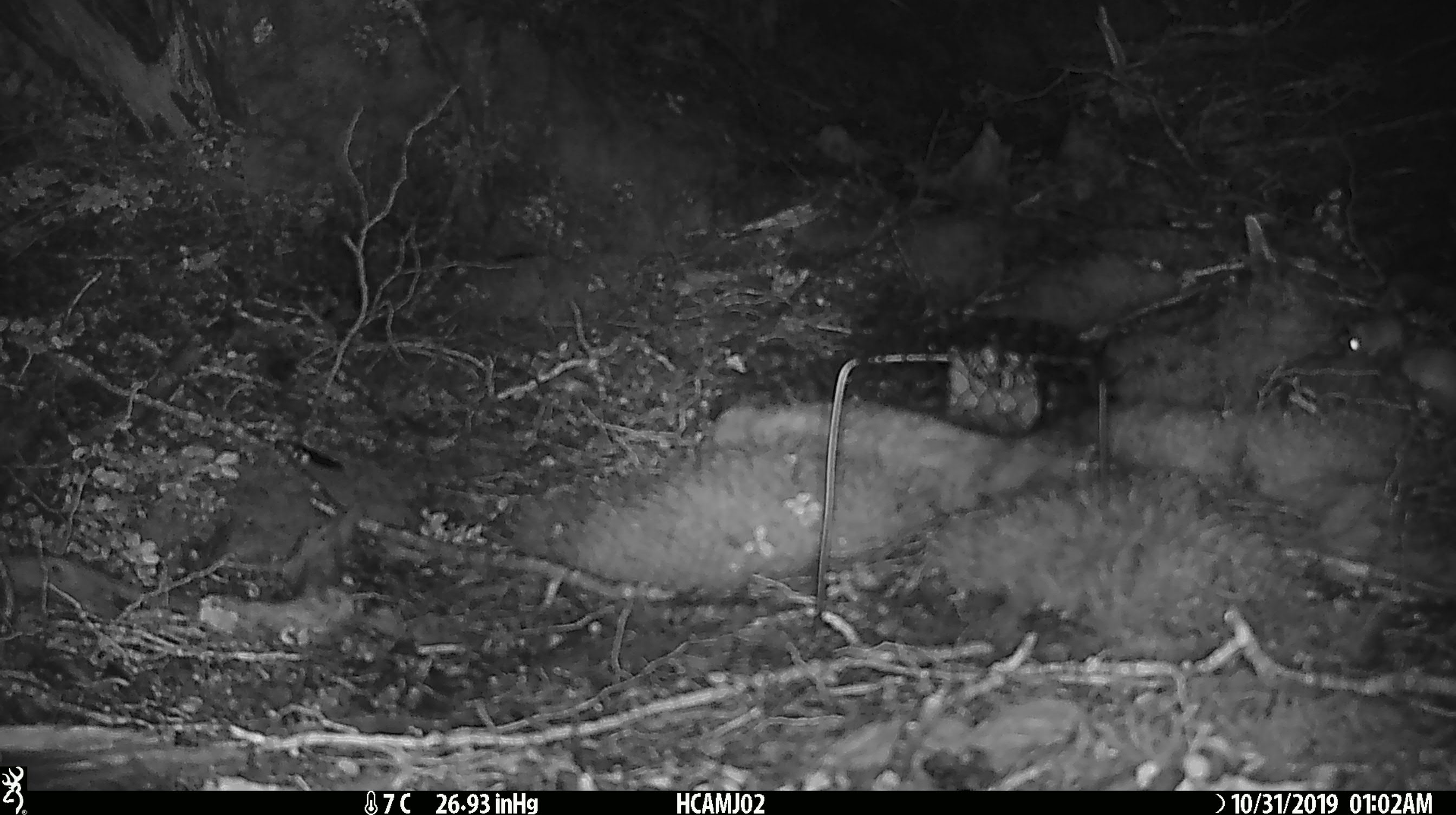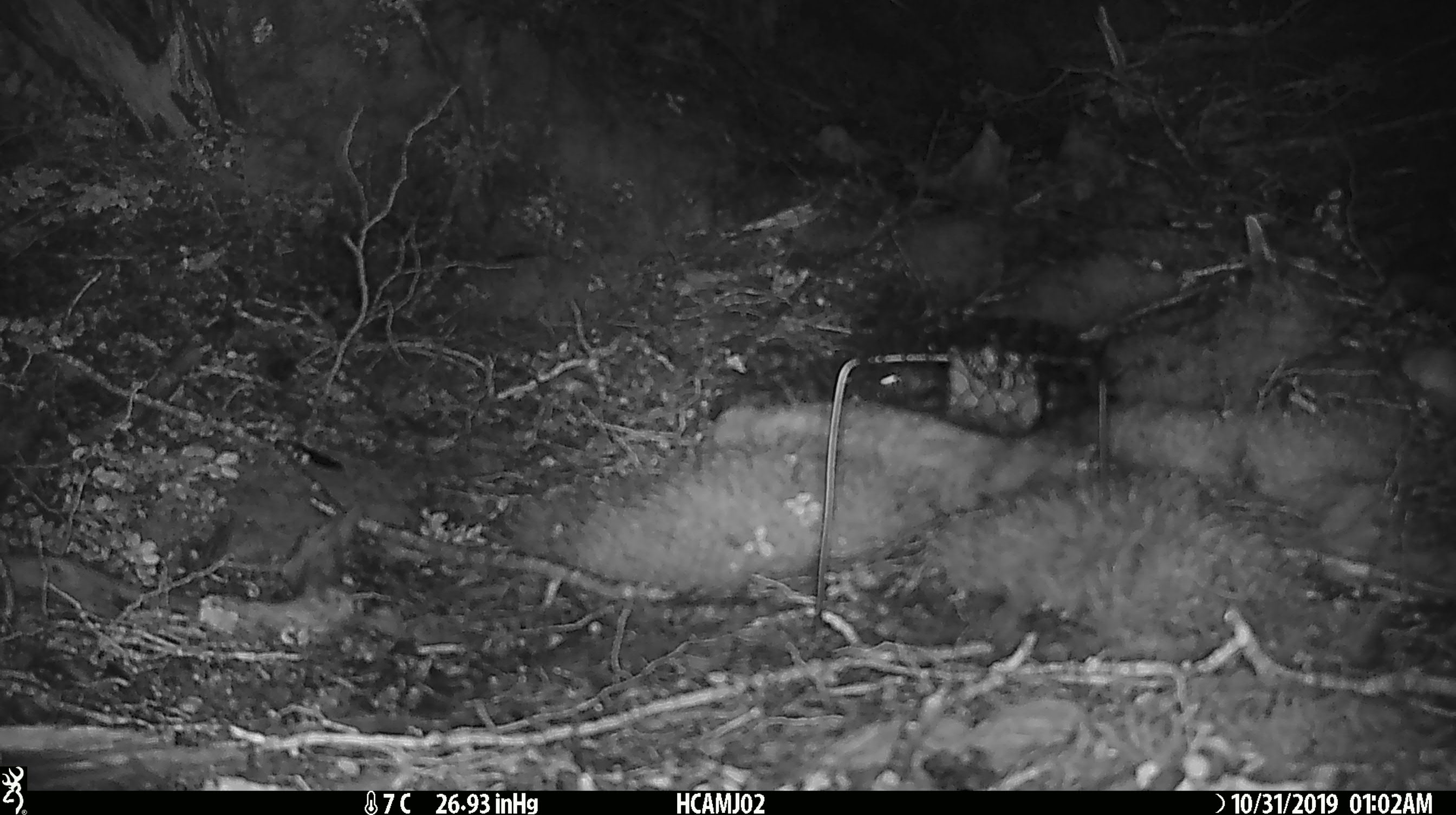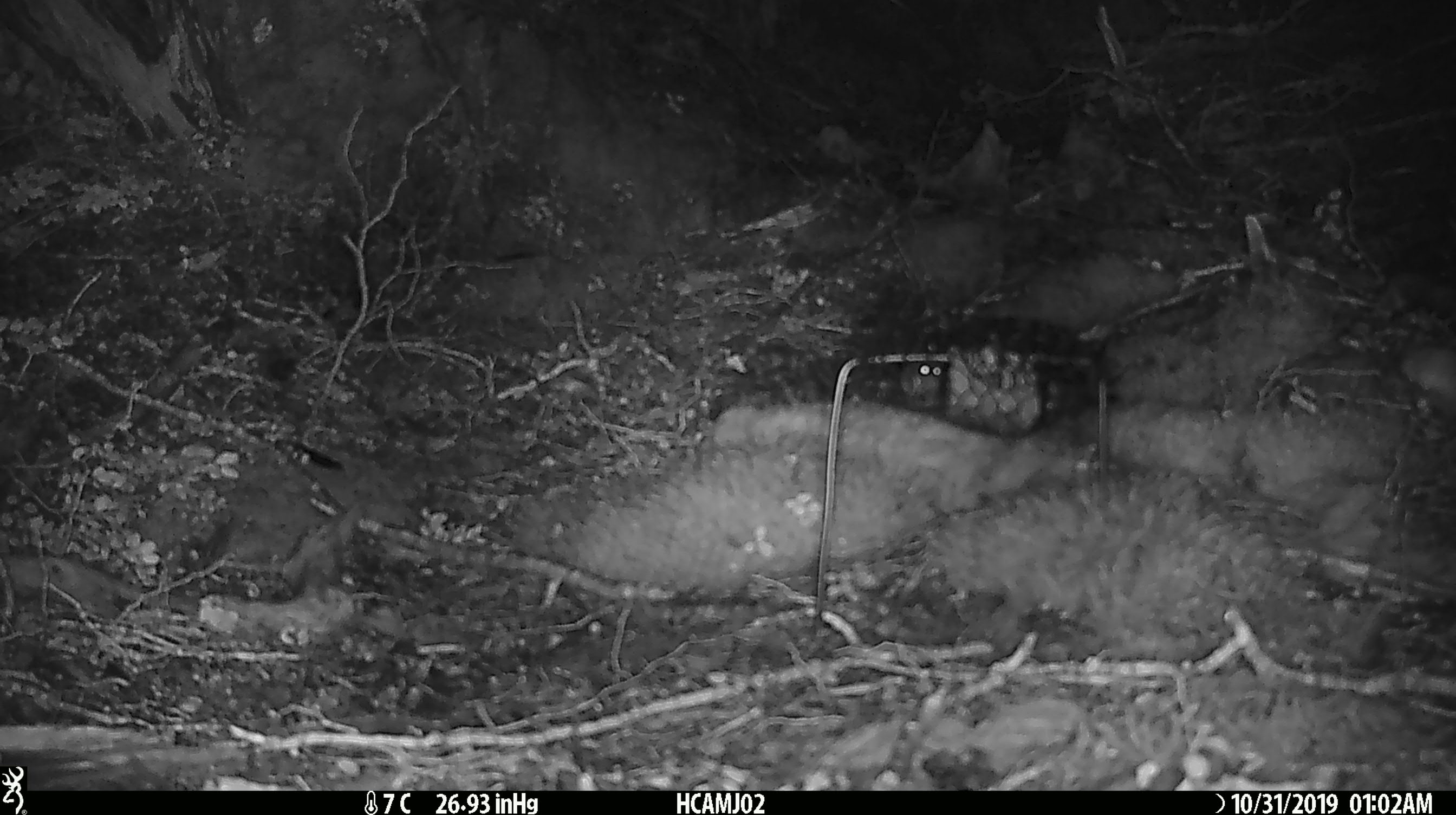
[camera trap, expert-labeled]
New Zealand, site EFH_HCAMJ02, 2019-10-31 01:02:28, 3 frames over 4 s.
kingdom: Animalia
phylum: Chordata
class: Mammalia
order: Rodentia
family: Muridae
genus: Mus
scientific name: Mus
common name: mouse